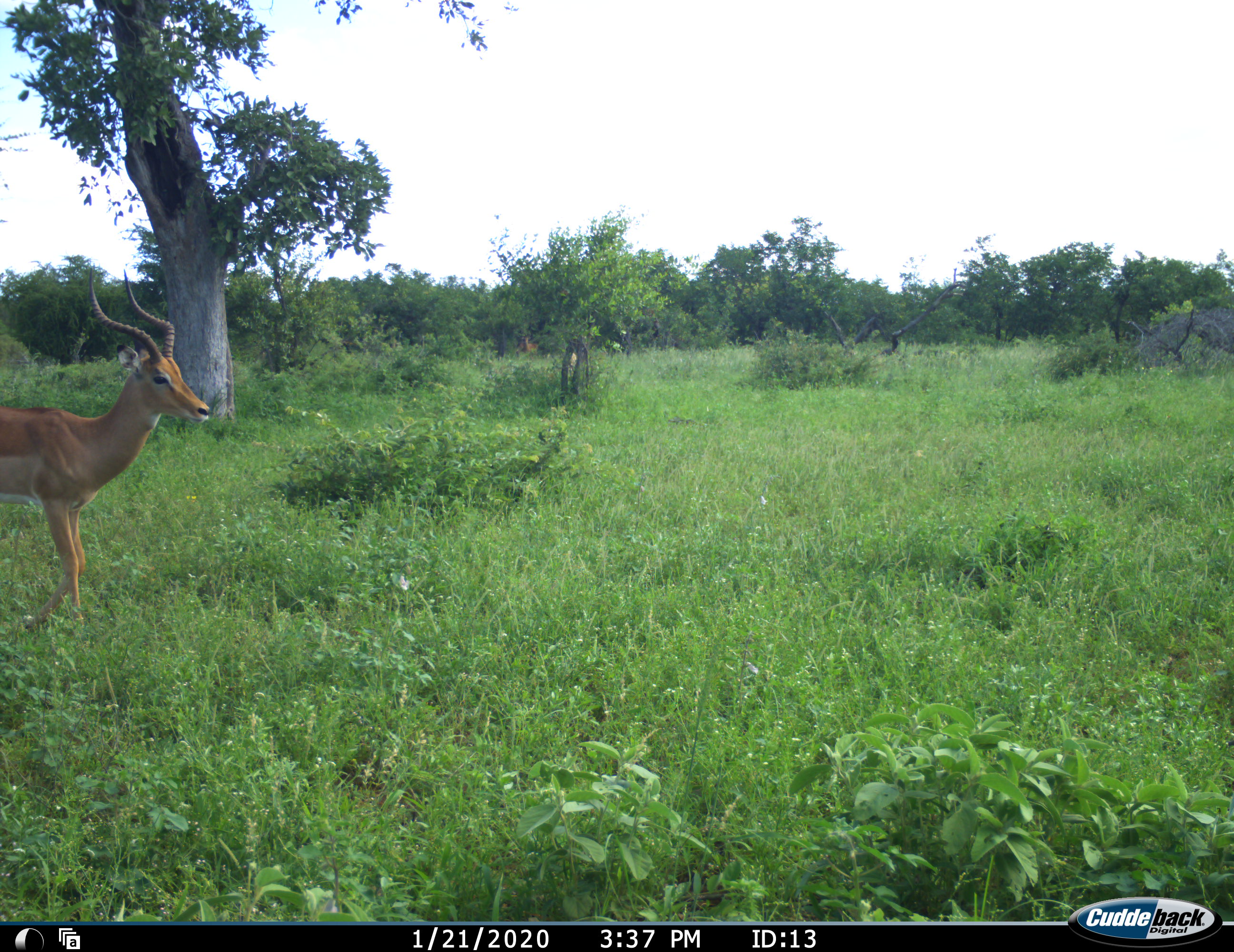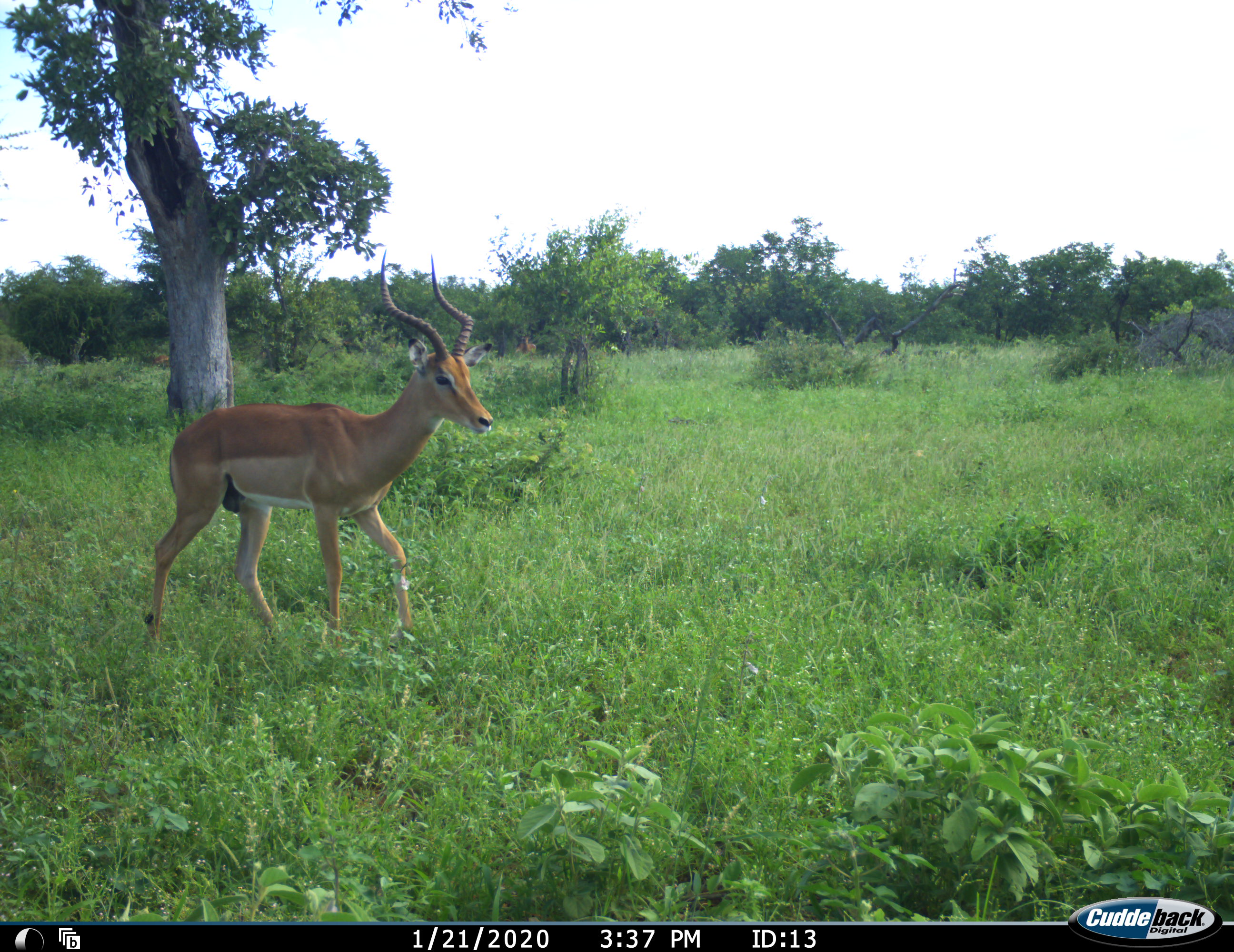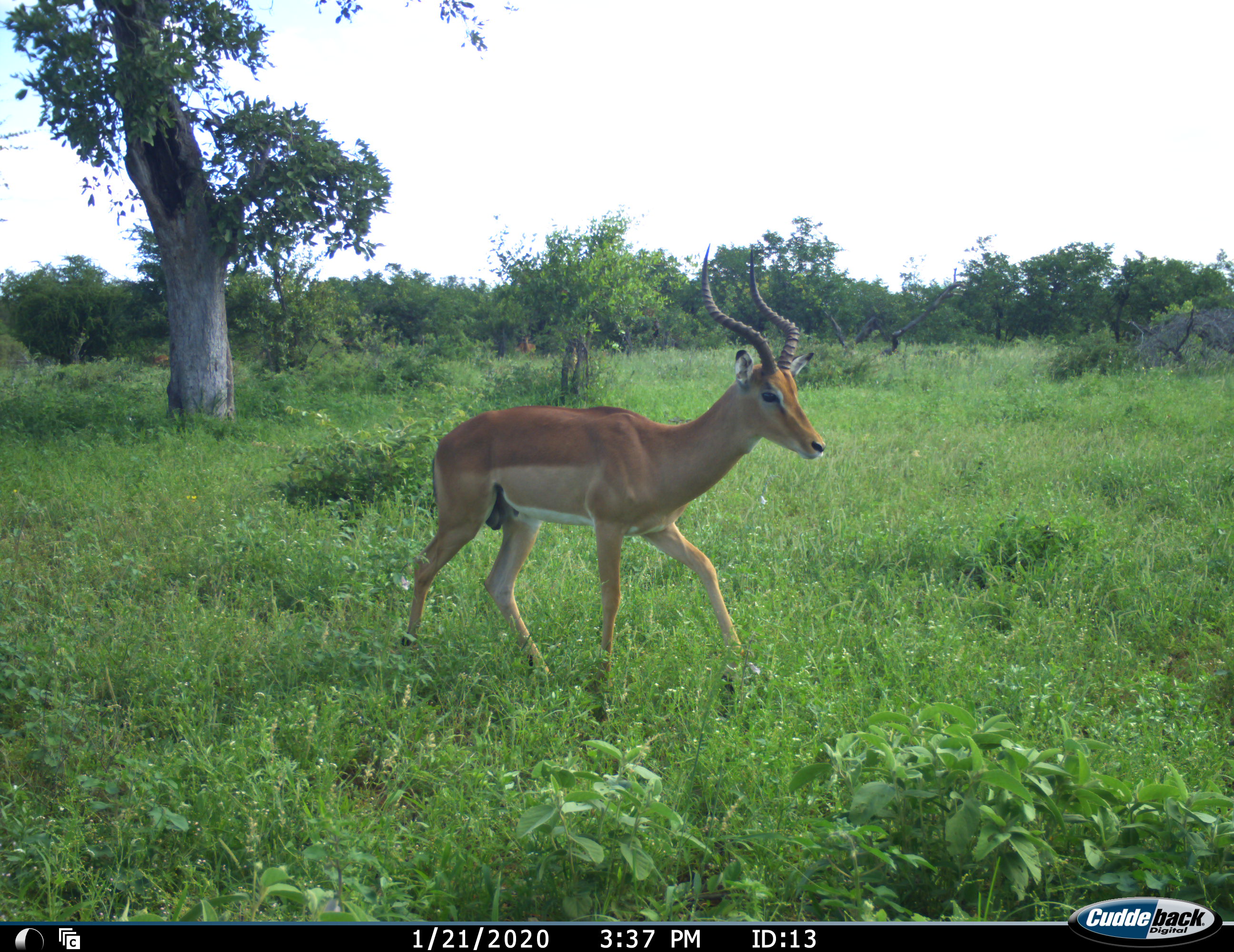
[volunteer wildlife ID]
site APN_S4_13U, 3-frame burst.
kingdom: Animalia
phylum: Chordata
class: Mammalia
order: Artiodactyla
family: Bovidae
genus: Aepyceros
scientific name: Aepyceros melampus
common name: impala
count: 1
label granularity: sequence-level